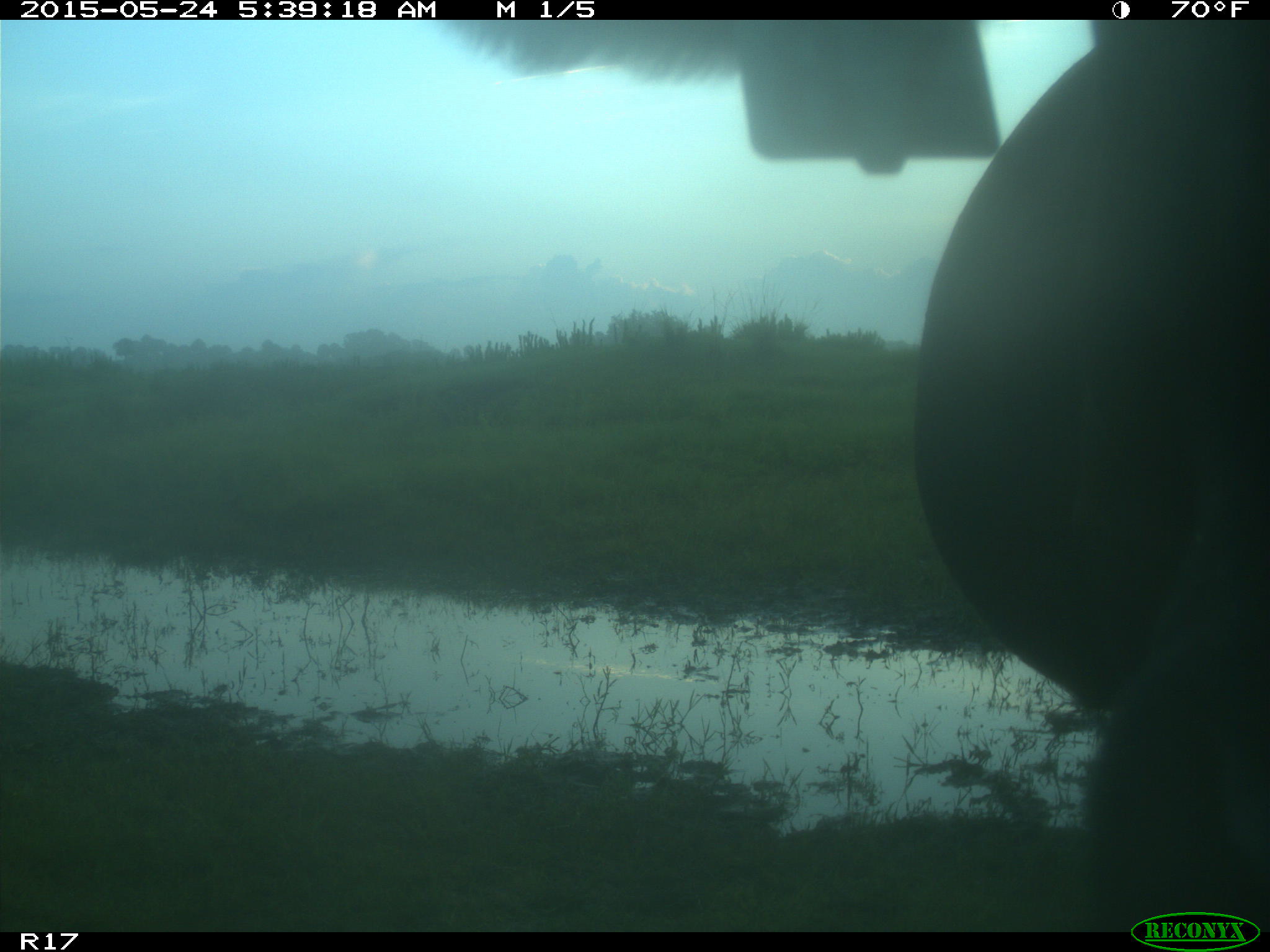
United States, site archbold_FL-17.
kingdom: Animalia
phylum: Chordata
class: Mammalia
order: Artiodactyla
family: Bovidae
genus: Bos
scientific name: Bos taurus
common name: domestic cow